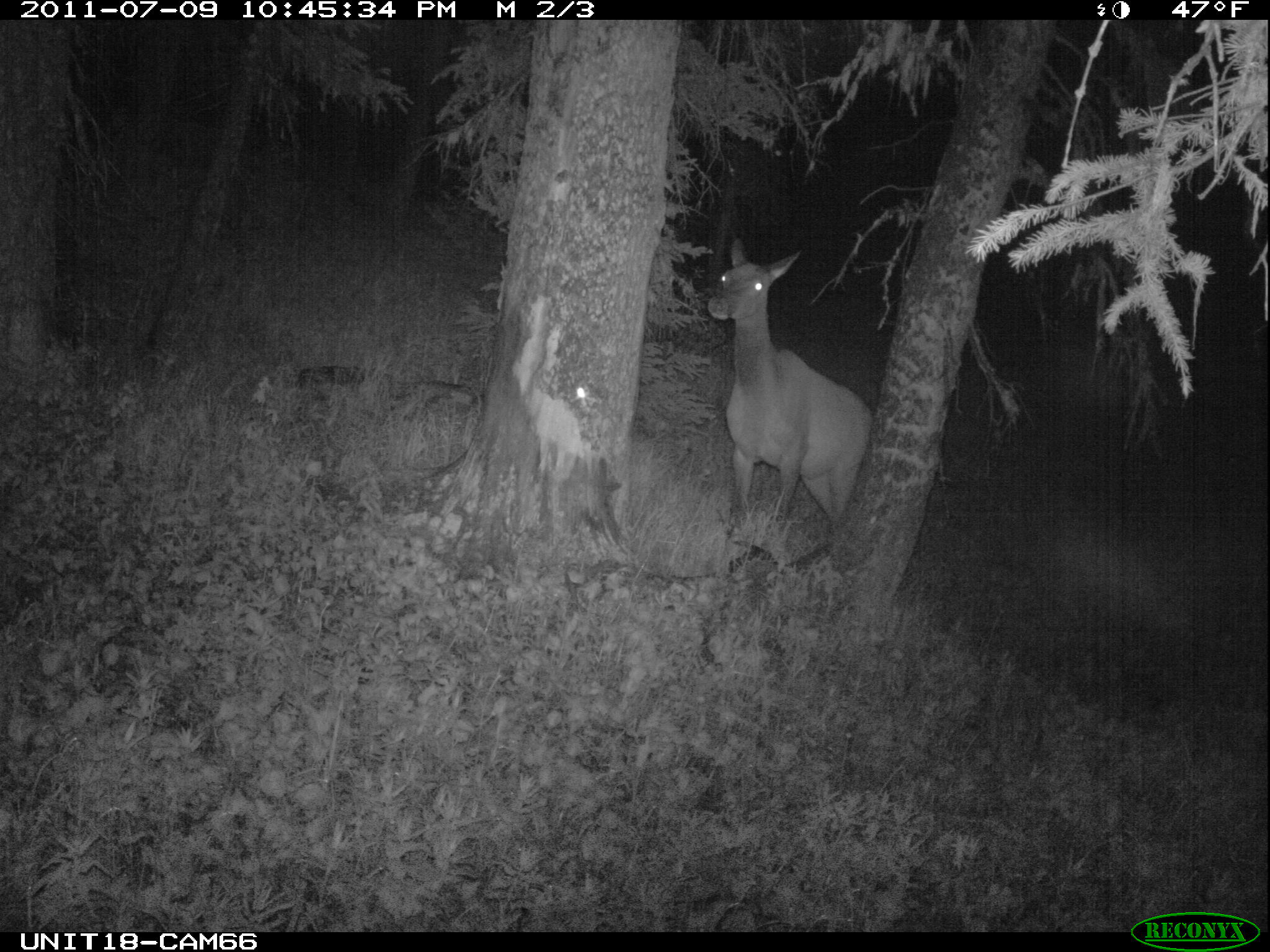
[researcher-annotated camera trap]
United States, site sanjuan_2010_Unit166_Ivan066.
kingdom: Animalia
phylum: Chordata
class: Mammalia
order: Artiodactyla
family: Cervidae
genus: Cervus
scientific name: Cervus elaphus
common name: red deer